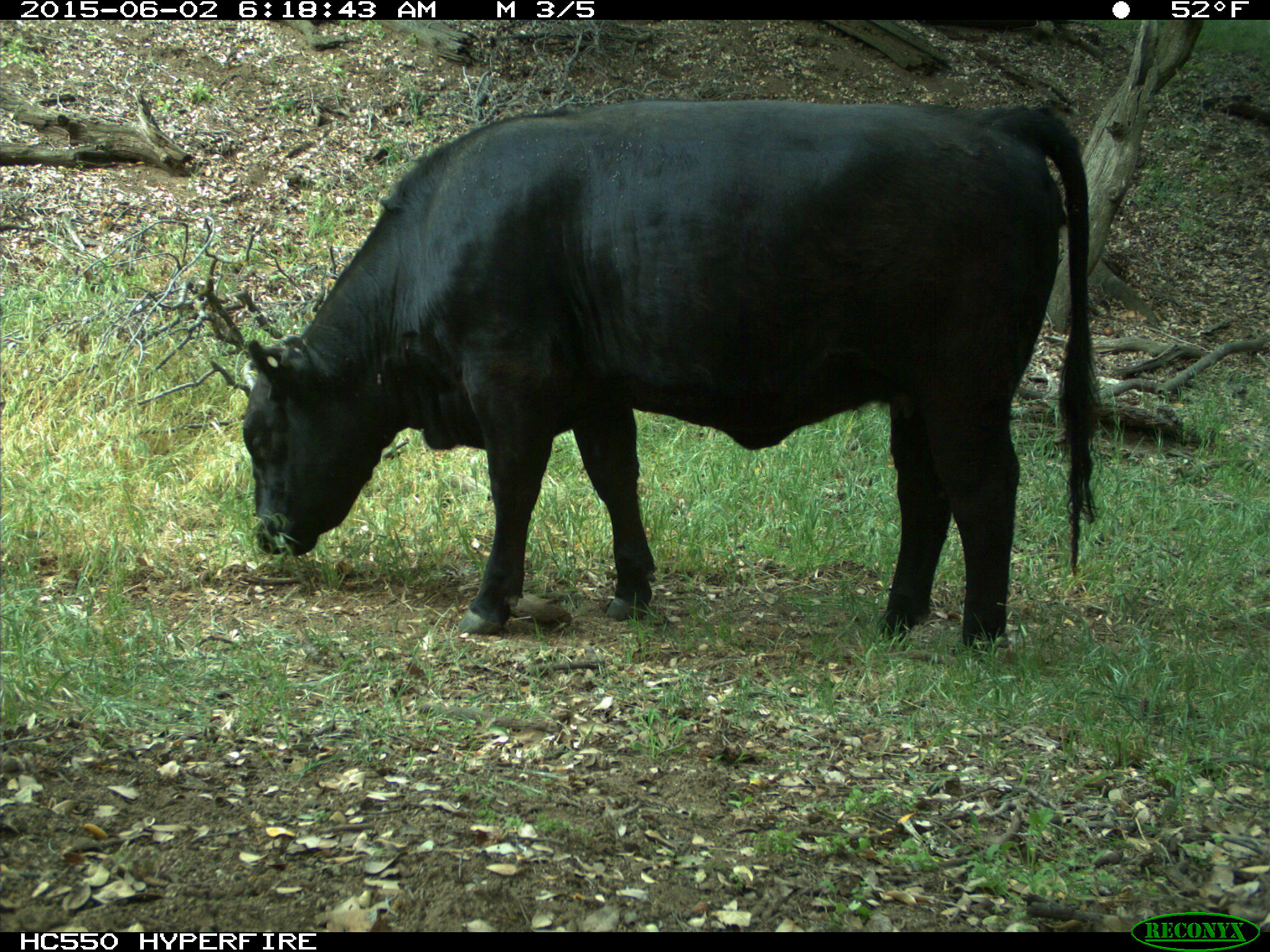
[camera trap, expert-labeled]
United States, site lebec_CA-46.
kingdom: Animalia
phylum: Chordata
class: Mammalia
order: Artiodactyla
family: Bovidae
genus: Bos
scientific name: Bos taurus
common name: domestic cow